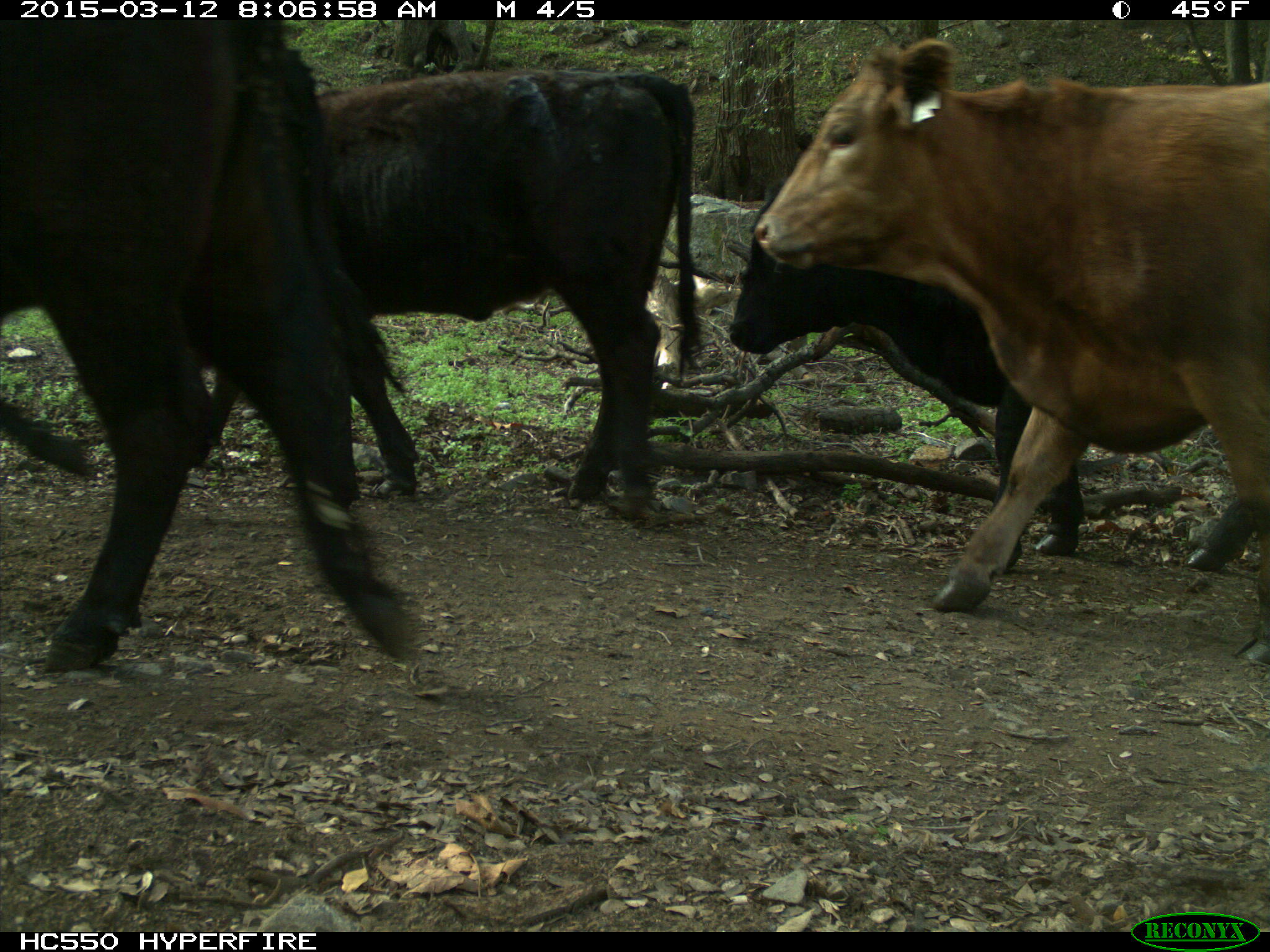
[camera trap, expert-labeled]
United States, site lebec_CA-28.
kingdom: Animalia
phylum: Chordata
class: Mammalia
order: Artiodactyla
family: Bovidae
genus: Bos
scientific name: Bos taurus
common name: domestic cow